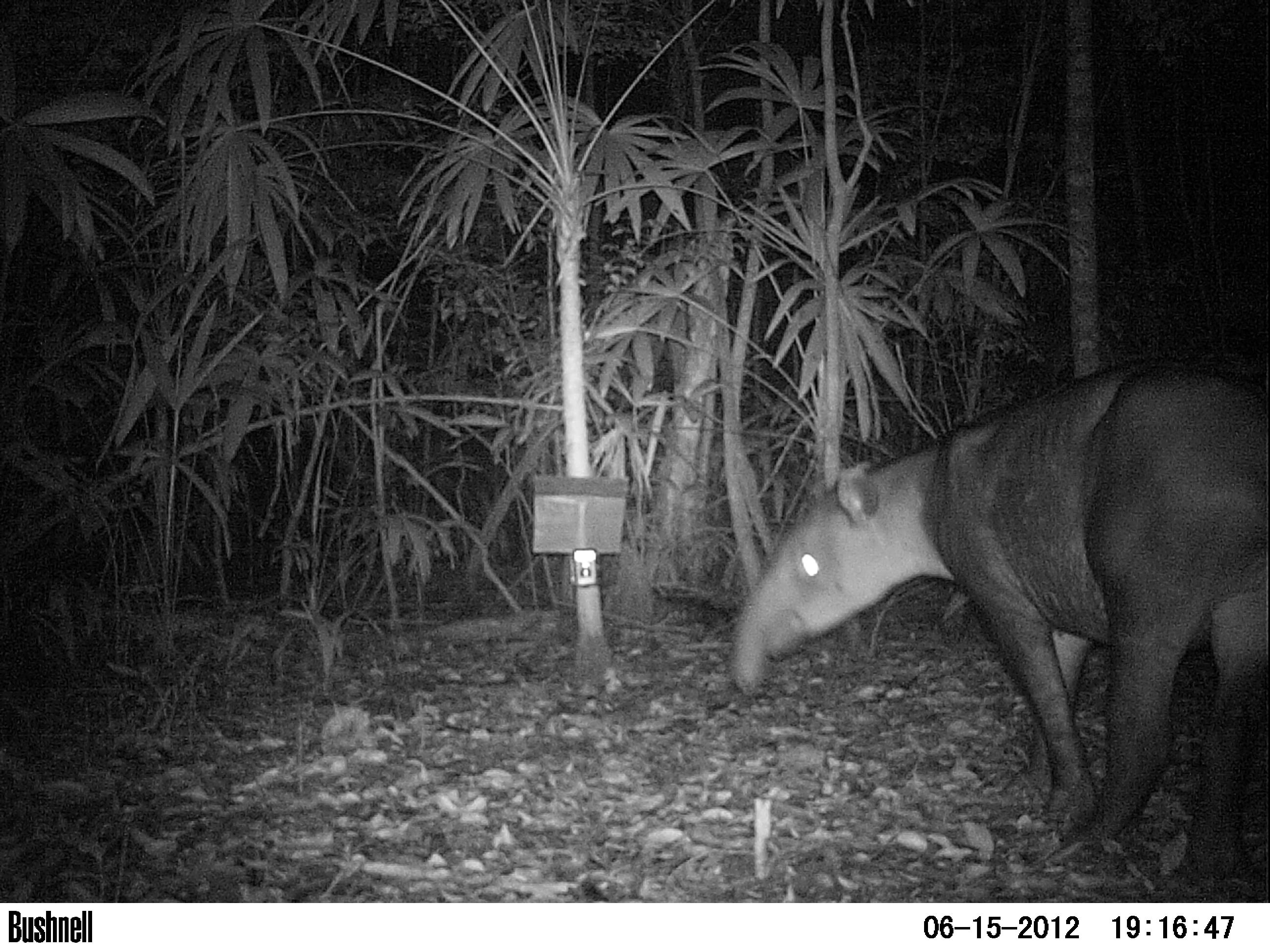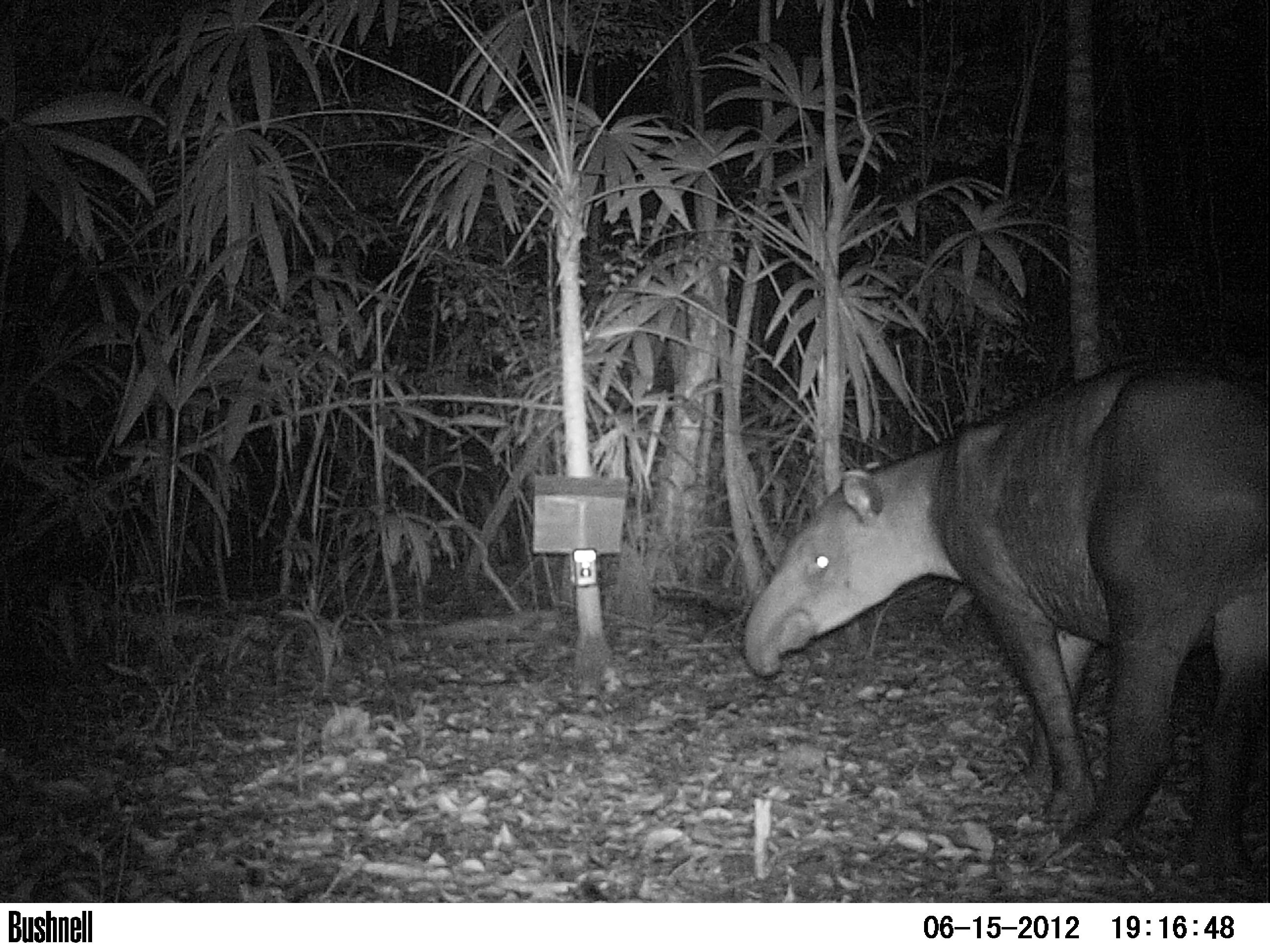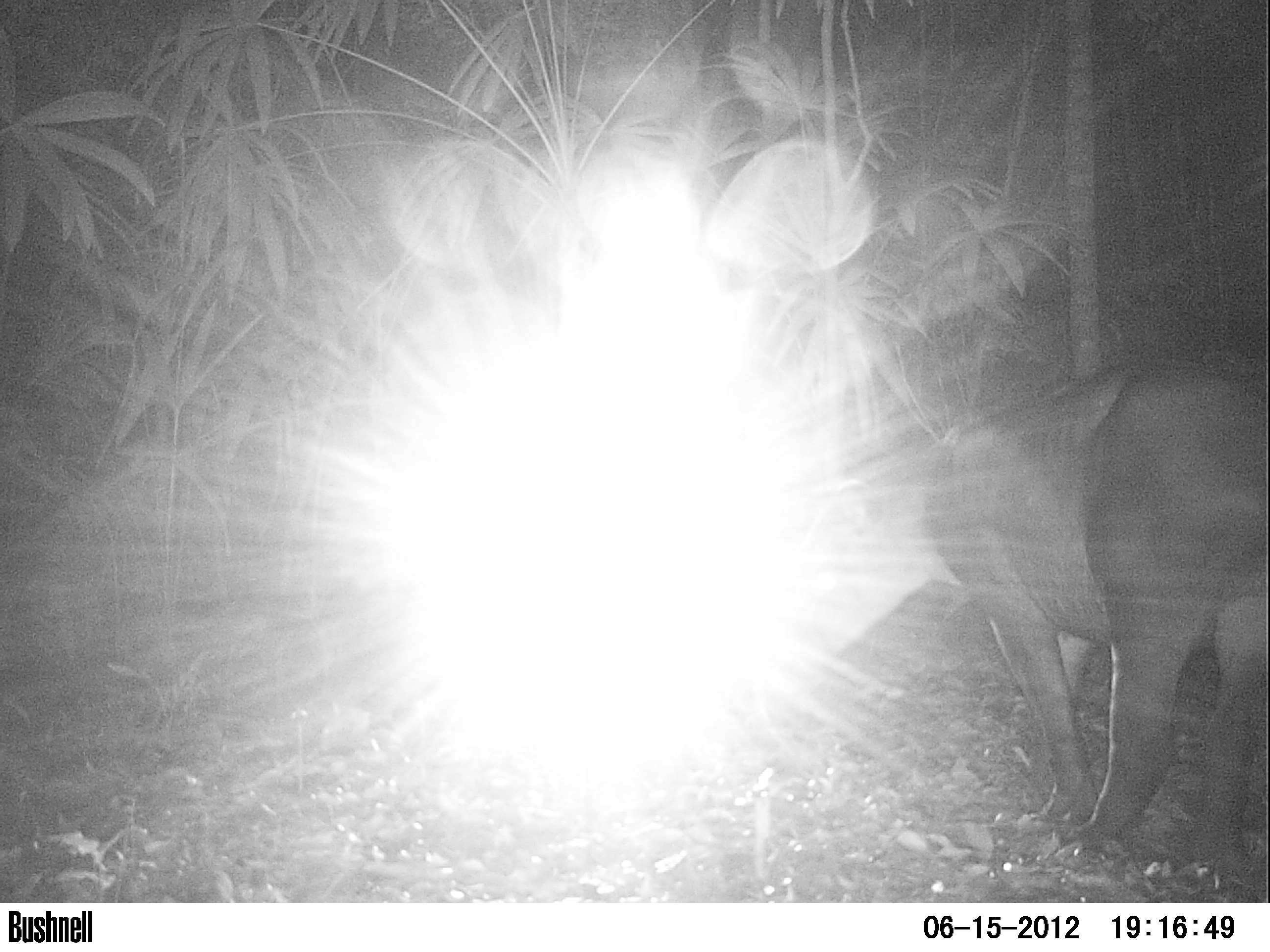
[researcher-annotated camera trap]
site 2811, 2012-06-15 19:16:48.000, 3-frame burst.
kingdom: Animalia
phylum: Chordata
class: Mammalia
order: Perissodactyla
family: Tapiridae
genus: Tapirus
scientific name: Tapirus bairdii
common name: baird's tapir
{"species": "Tapirus bairdii (baird's tapir)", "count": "1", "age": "adult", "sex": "female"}